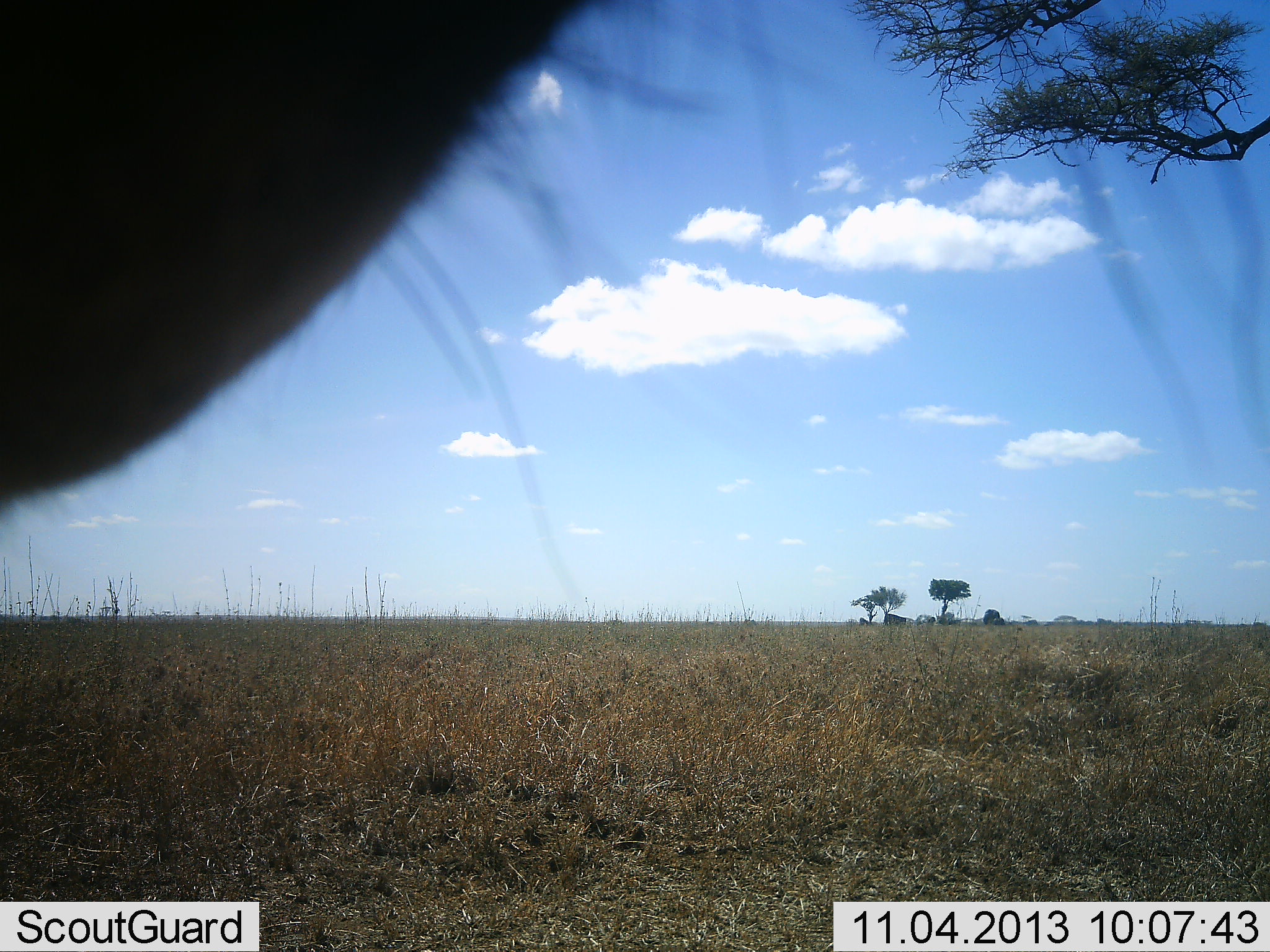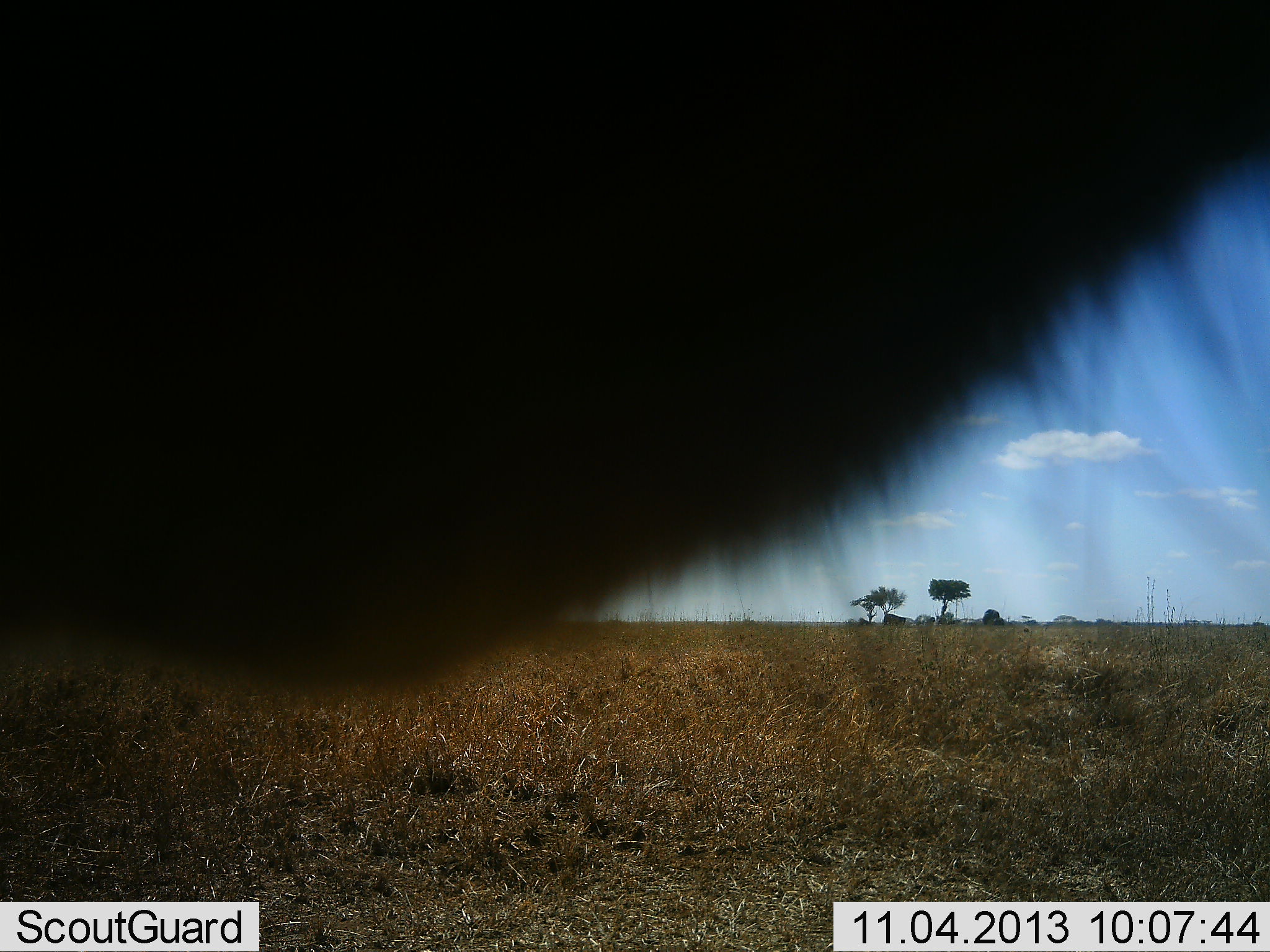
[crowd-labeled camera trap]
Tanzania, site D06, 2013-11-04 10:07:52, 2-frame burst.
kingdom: Animalia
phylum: Chordata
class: Mammalia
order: Artiodactyla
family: Bovidae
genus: Connochaetes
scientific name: Connochaetes taurinus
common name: blue wildebeest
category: wildebeest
Wildebeest (blue wildebeest) (Connochaetes taurinus), count 1. Behavior (volunteer vote fractions): standing 50%, resting 0%, moving 50%, interacting 0%. Young present (vote fraction): 0%. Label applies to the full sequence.